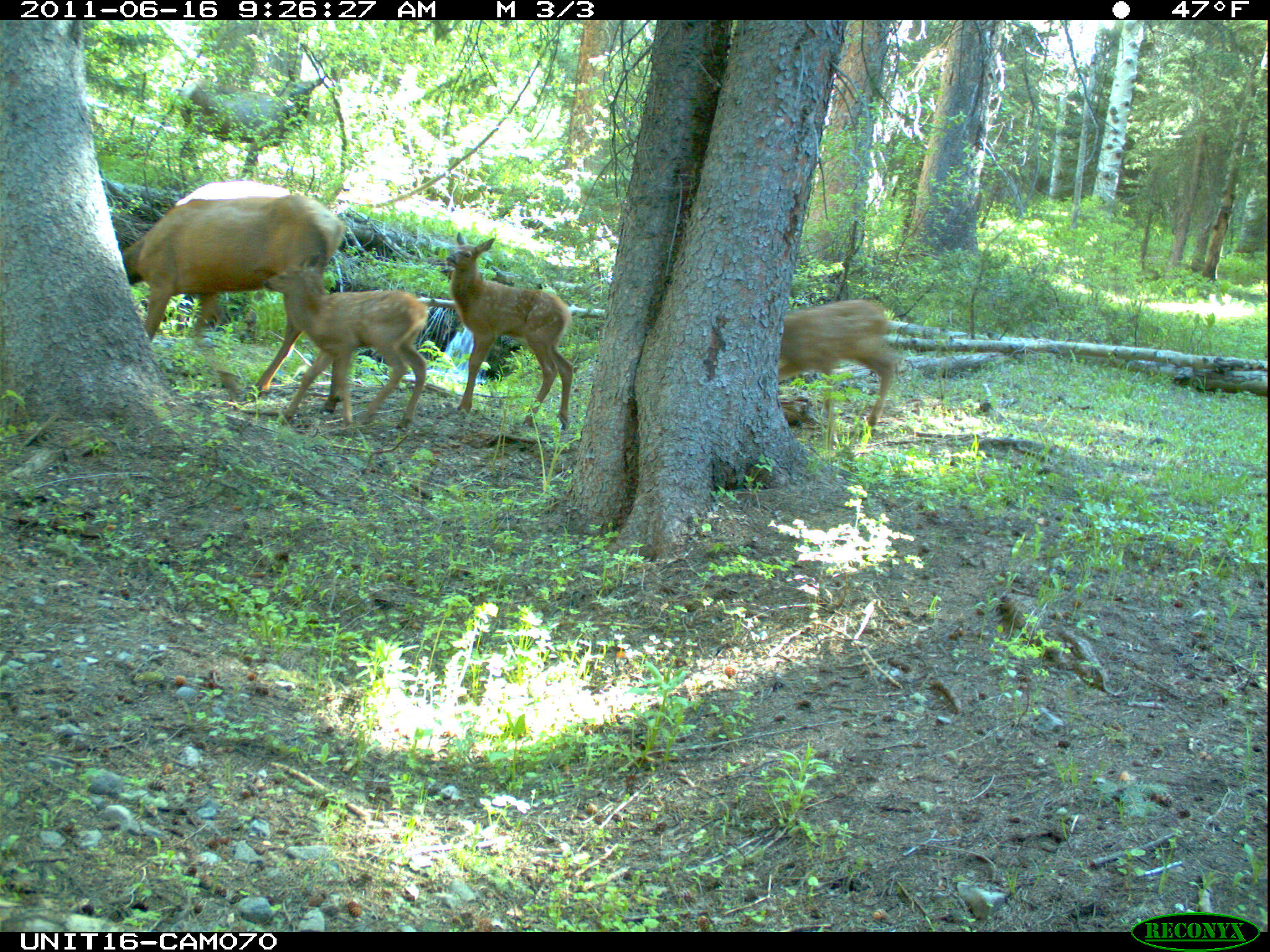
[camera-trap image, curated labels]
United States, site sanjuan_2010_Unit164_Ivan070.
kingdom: Animalia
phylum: Chordata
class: Mammalia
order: Artiodactyla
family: Cervidae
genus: Cervus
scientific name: Cervus elaphus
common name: red deer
Cervus elaphus (red deer).